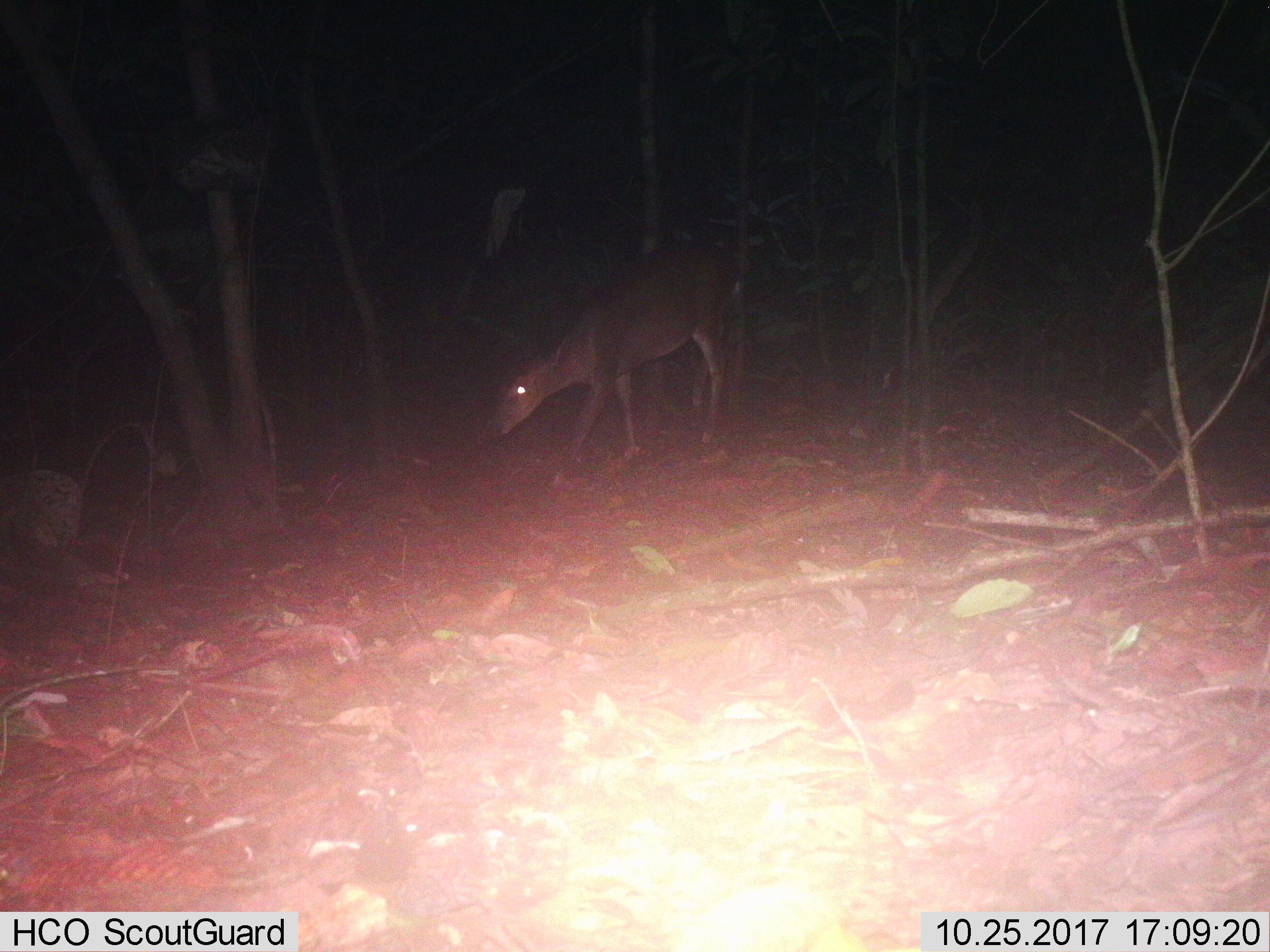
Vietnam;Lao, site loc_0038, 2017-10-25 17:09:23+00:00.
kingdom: Animalia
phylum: Chordata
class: Mammalia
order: Artiodactyla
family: Cervidae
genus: Muntiacus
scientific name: Muntiacus vuquangensis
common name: large-antlered muntjac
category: large antlered muntjac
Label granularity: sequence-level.